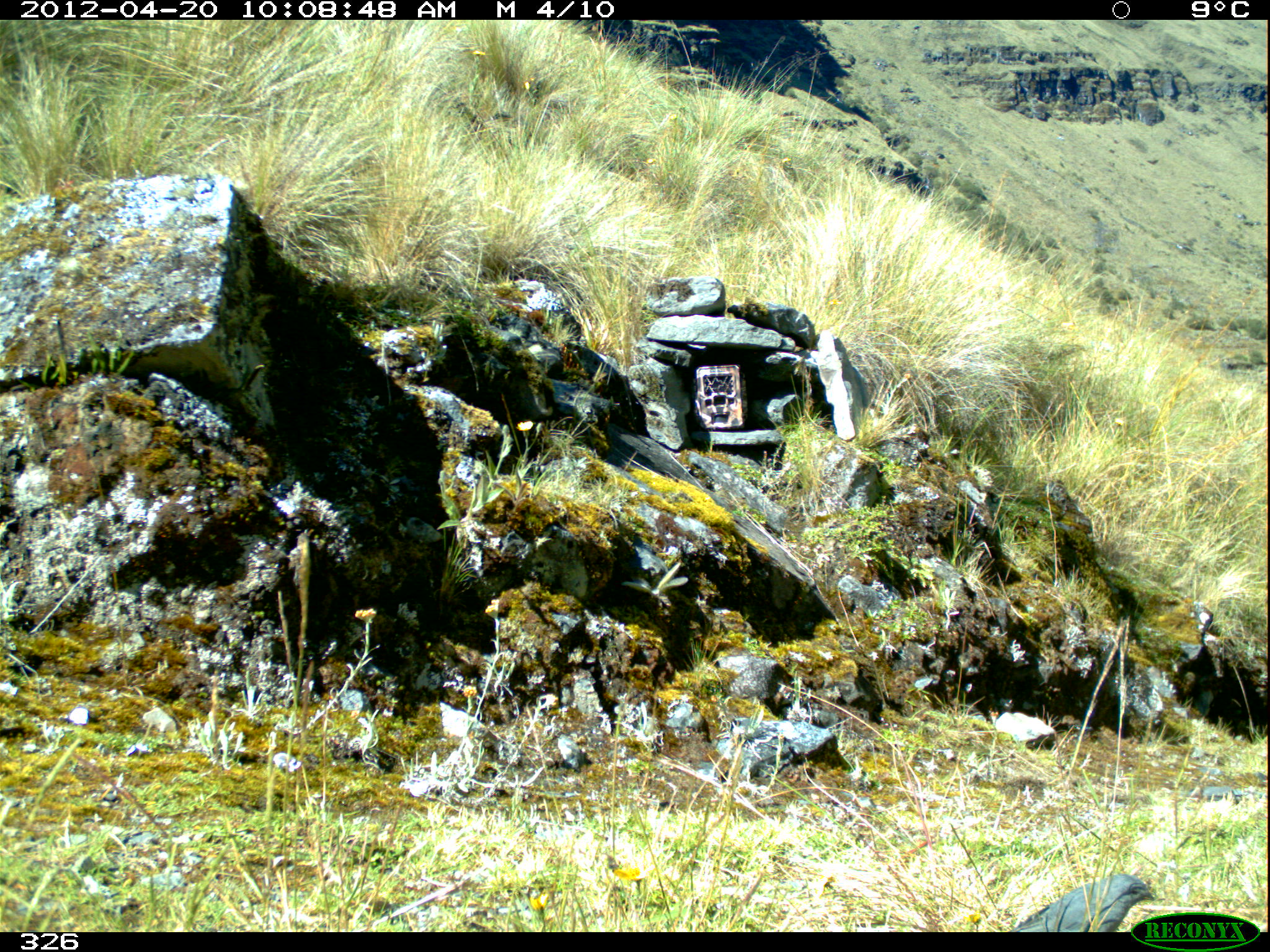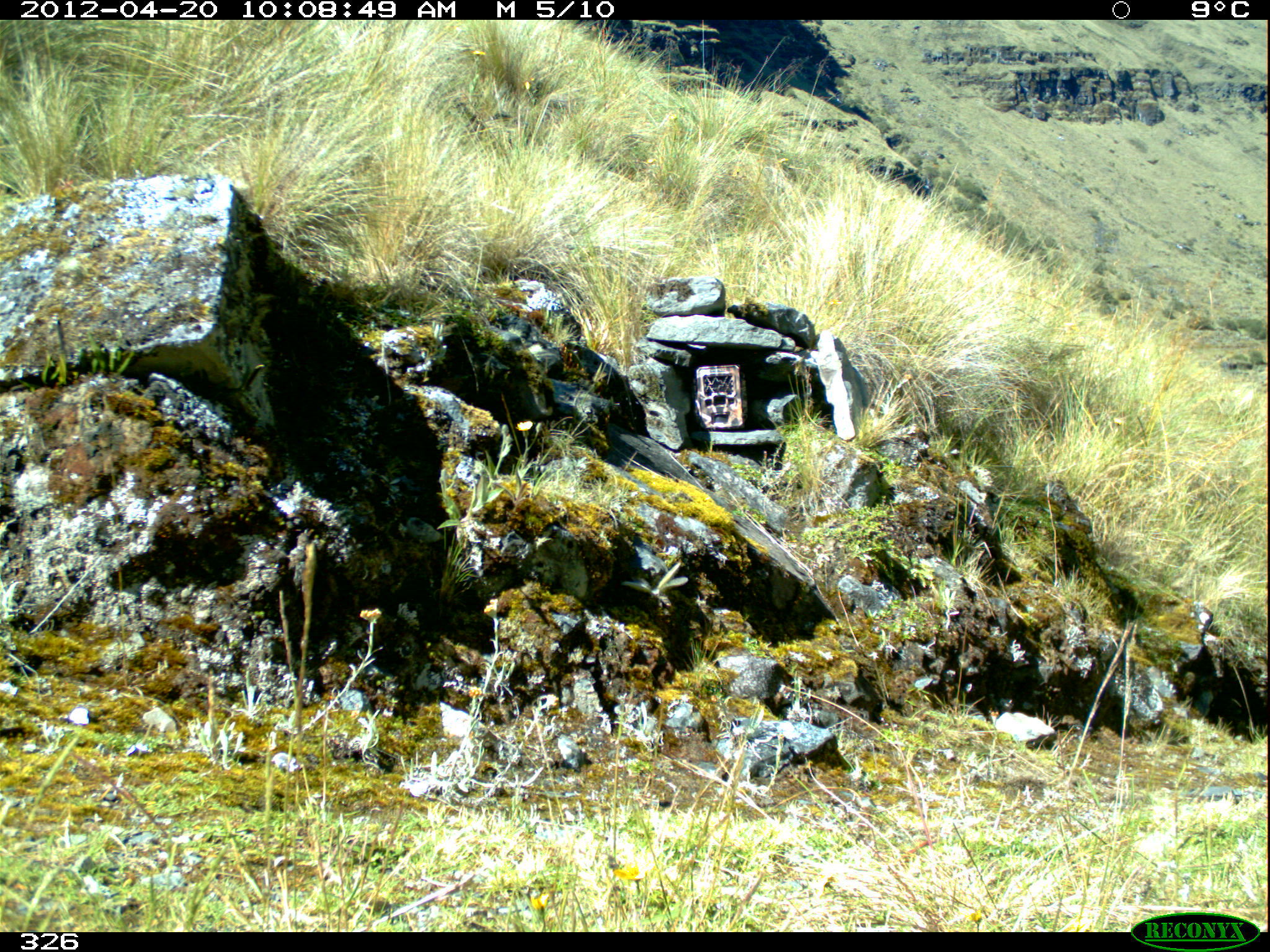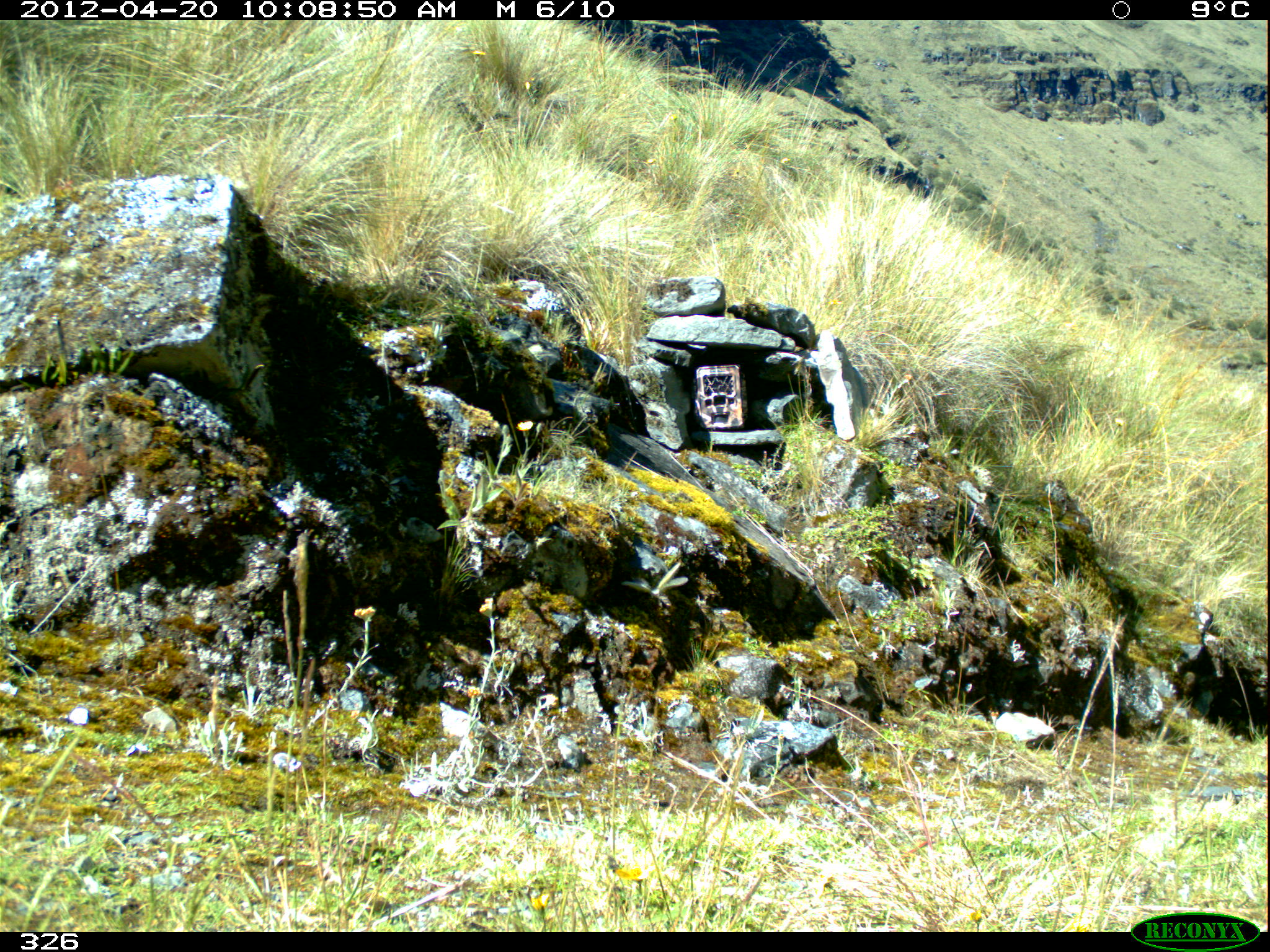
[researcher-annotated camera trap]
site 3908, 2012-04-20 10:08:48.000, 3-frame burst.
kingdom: Animalia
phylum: Chordata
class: Aves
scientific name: Aves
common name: bird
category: unknown bird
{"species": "unknown bird (bird) (Aves)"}